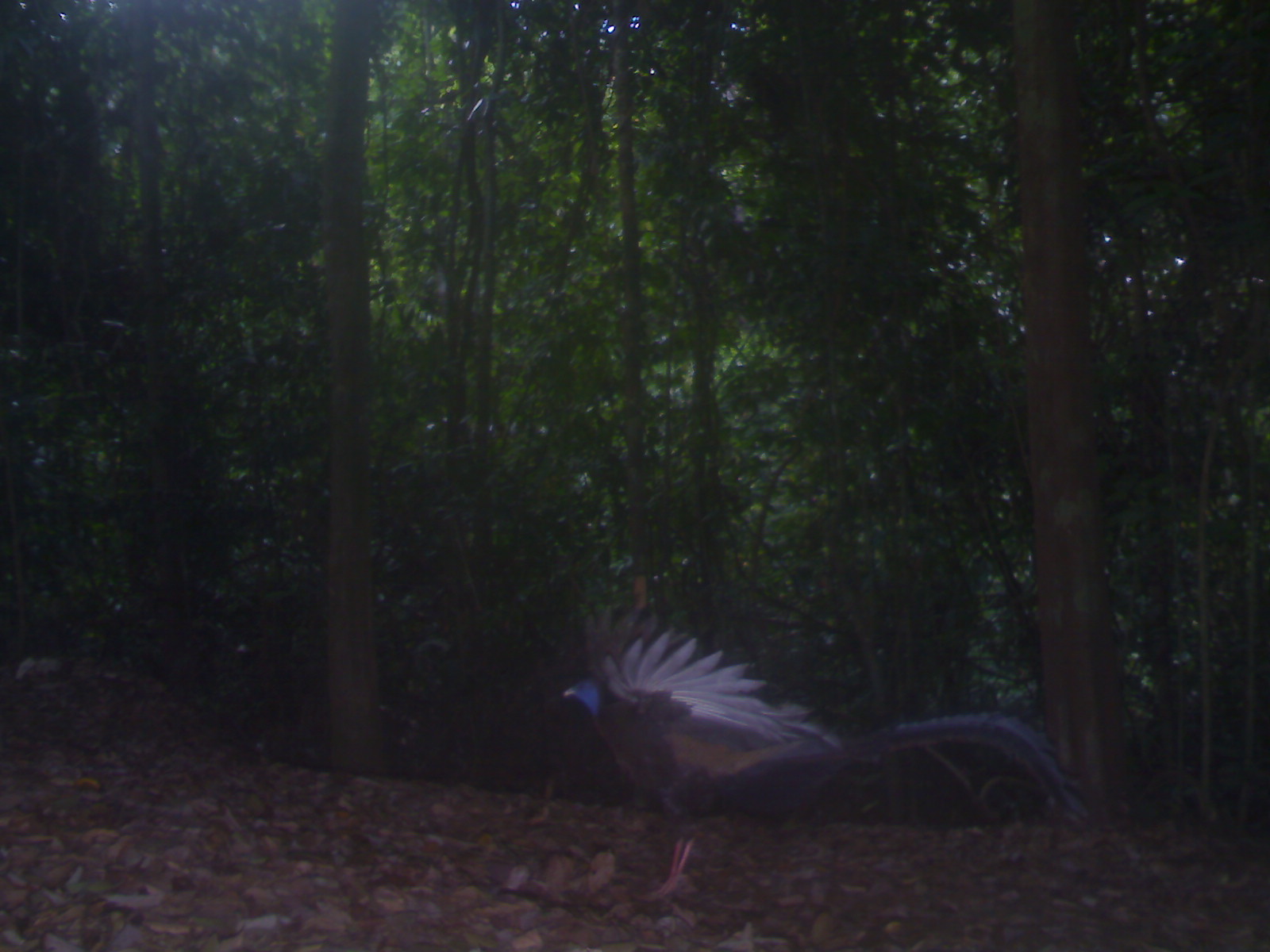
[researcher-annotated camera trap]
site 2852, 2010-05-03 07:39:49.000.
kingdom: Animalia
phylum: Chordata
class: Aves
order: Galliformes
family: Phasianidae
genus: Argusianus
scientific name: Argusianus argus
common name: great argus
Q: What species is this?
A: Argusianus argus (great argus).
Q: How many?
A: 1.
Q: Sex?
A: Female.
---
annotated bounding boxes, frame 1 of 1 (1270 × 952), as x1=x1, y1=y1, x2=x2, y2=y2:
argusianus argus: x1=557, y1=606, x2=1091, y2=904